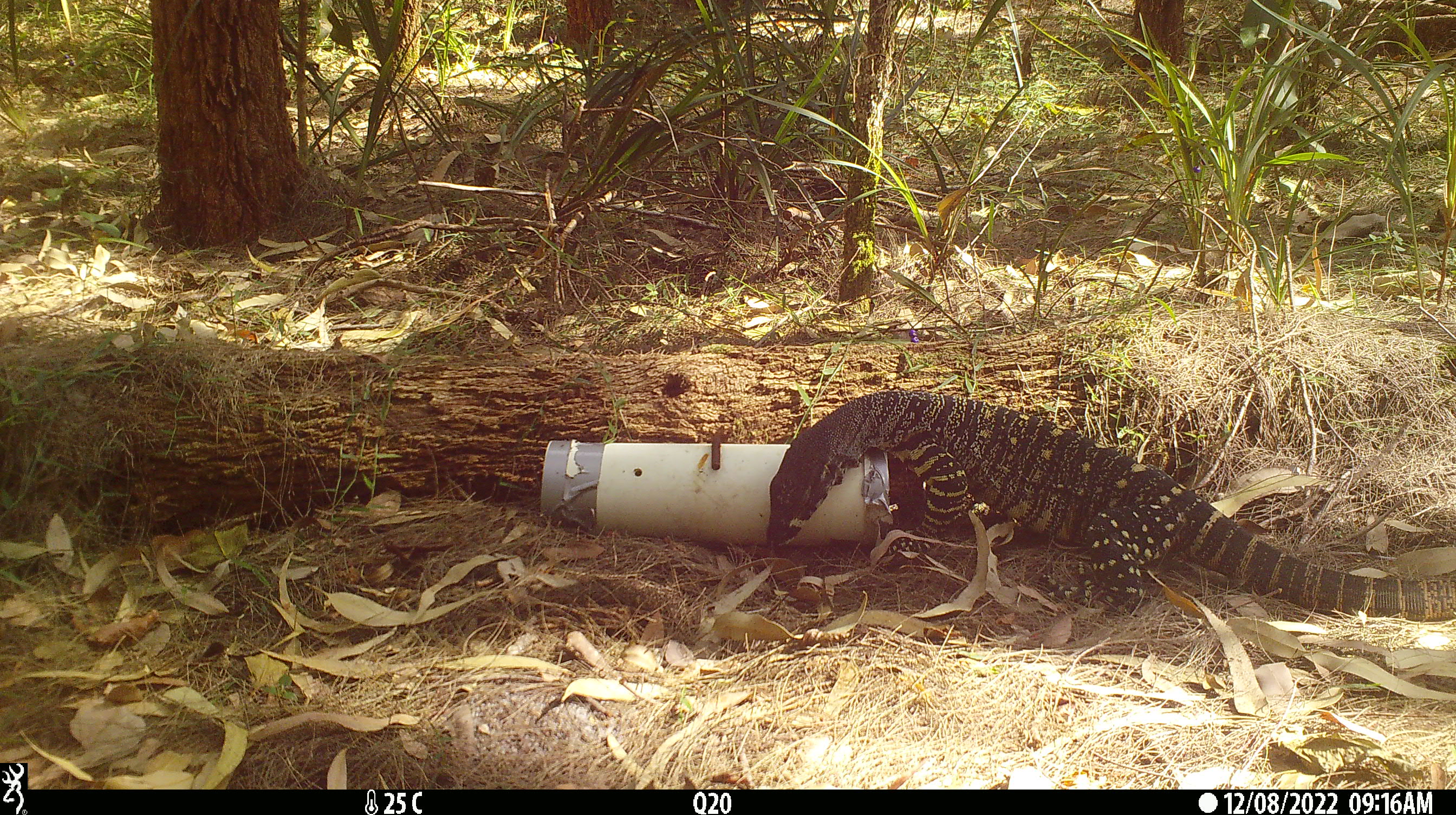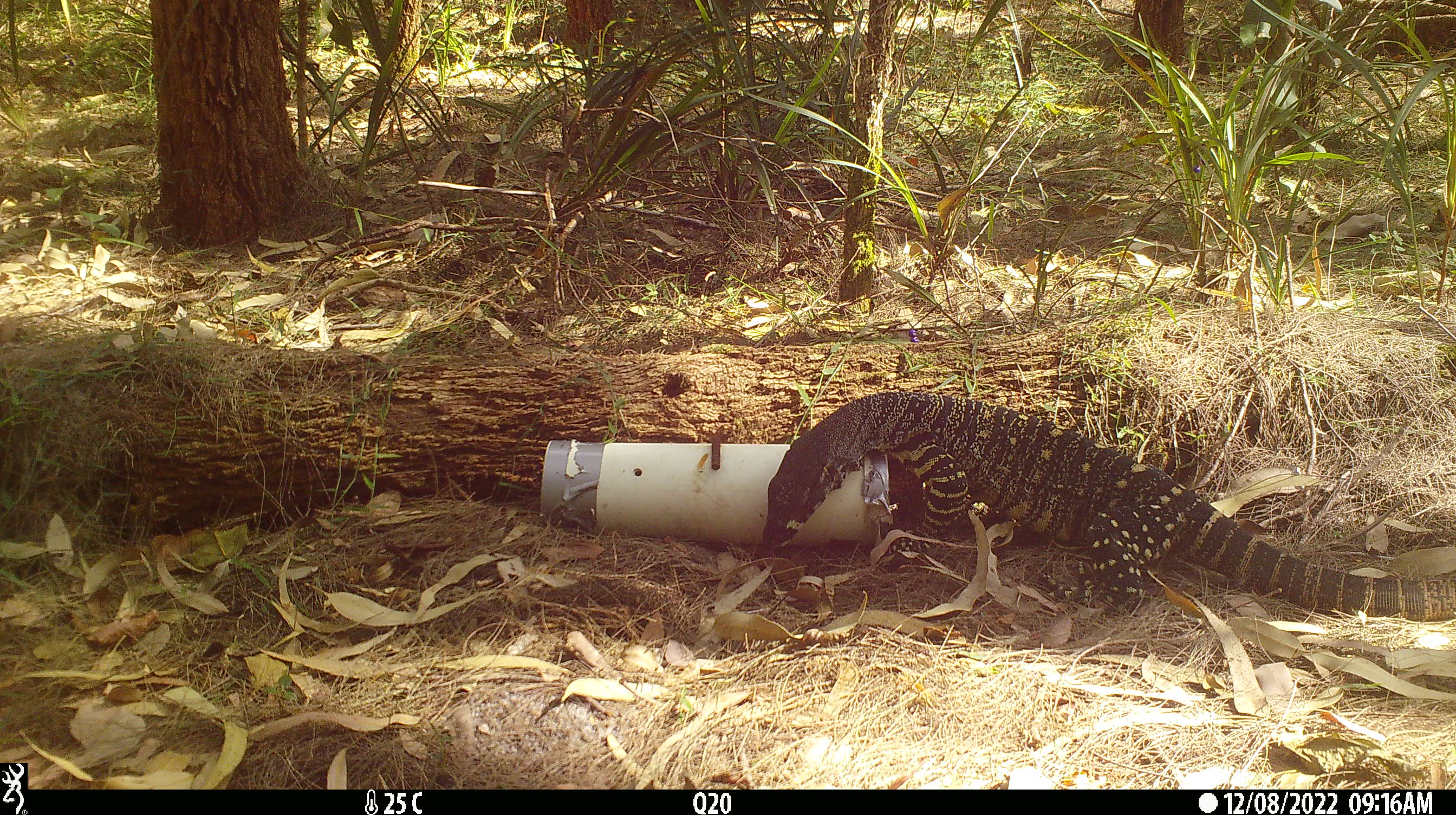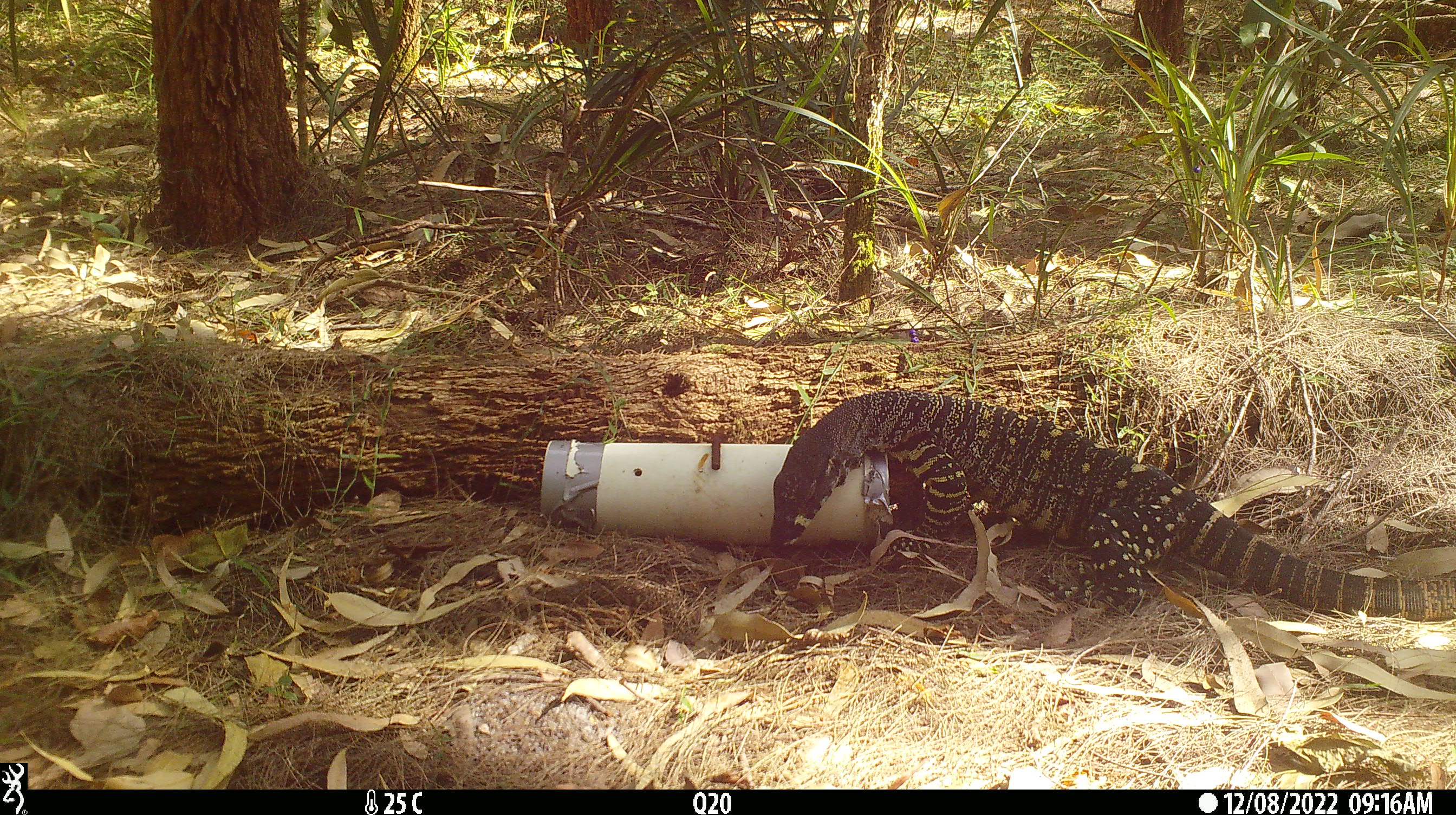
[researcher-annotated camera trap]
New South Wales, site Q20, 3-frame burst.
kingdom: Animalia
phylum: Chordata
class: Reptilia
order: Squamata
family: Varanidae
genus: Varanus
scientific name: Varanus varius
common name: lace monitor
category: goanna